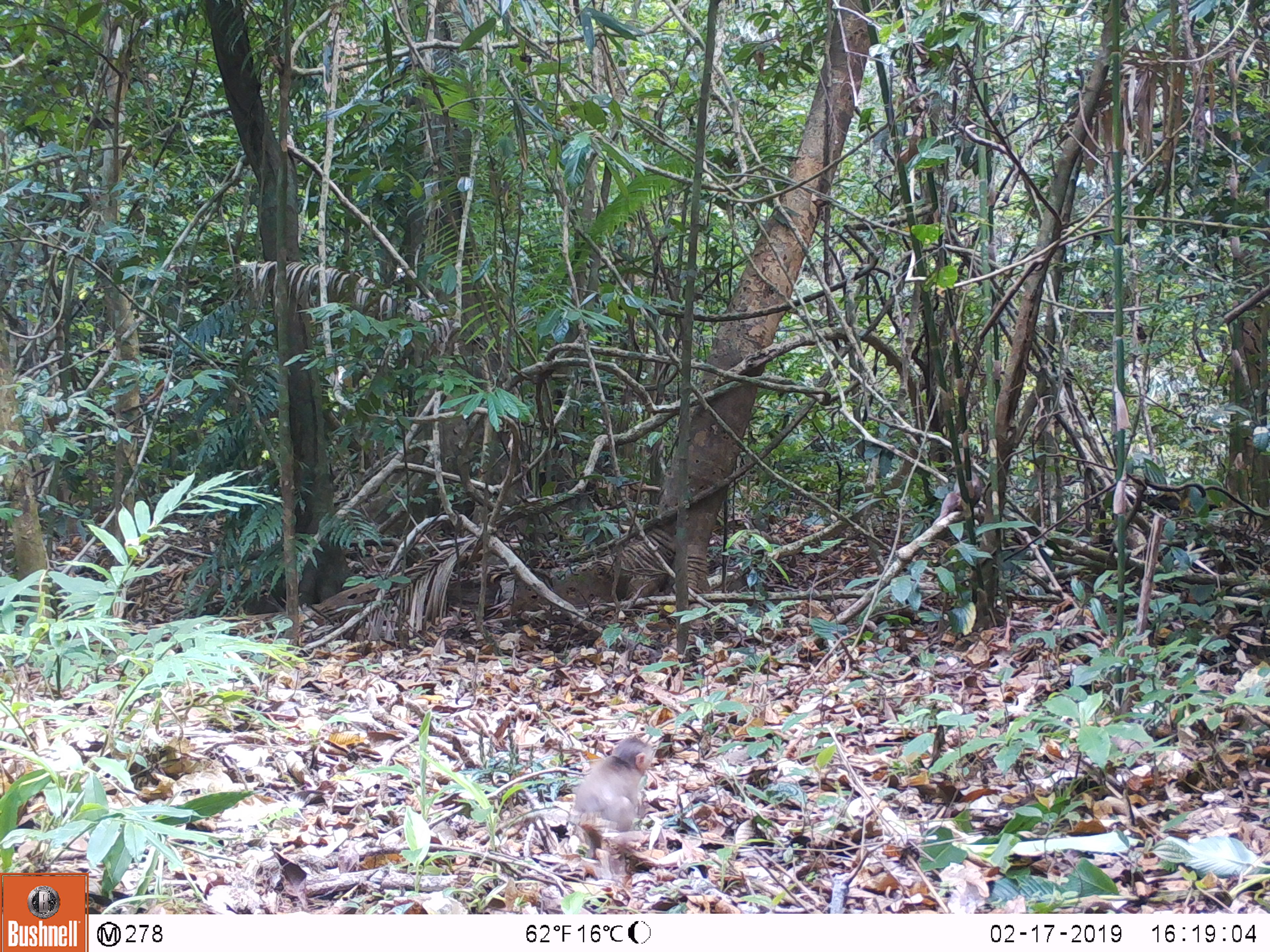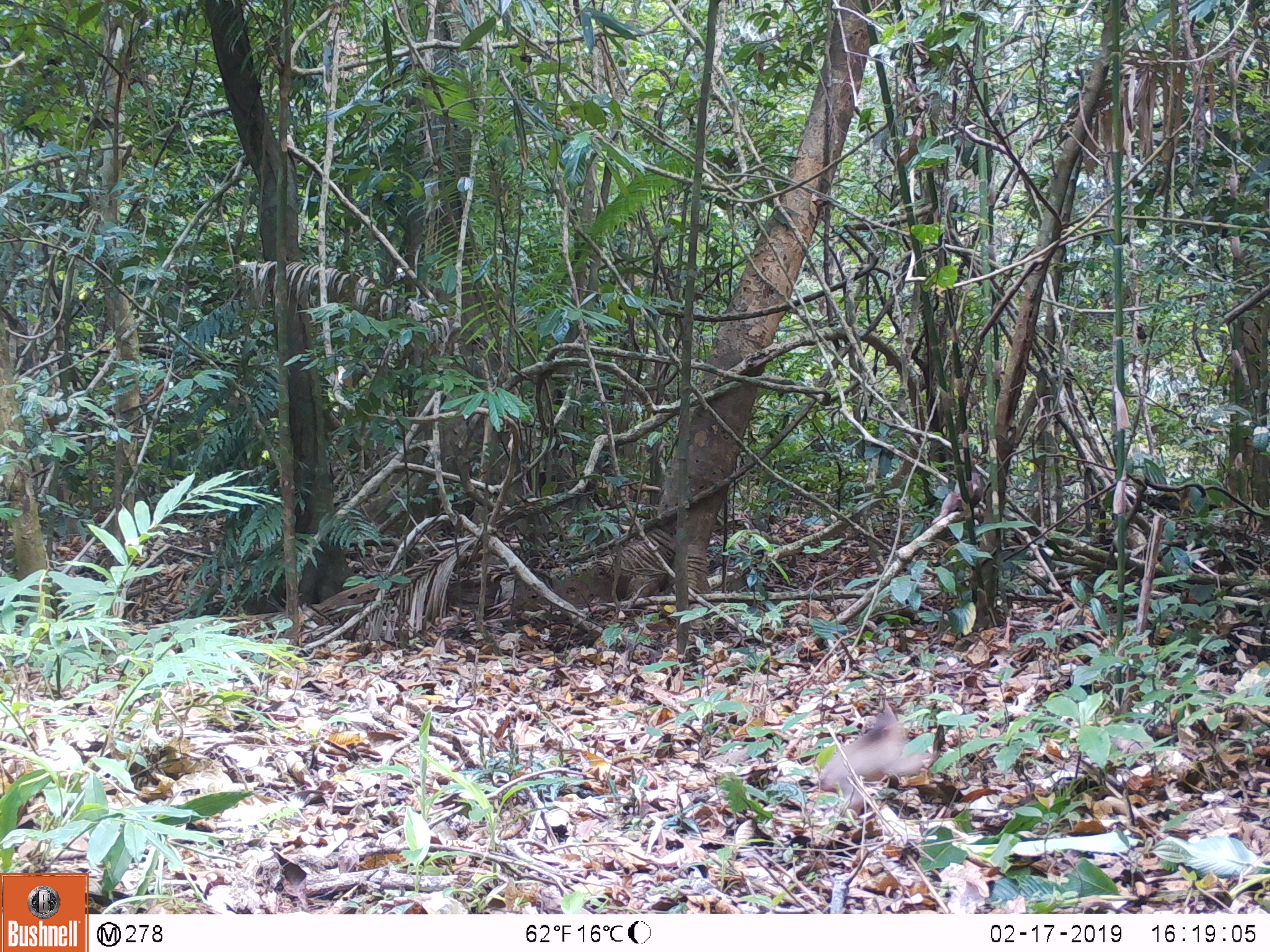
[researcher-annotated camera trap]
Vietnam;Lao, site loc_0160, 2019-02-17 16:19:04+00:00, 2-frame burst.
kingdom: Animalia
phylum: Chordata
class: Mammalia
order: Primates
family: Cercopithecidae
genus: Macaca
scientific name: Macaca arctoides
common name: stump-tailed macaque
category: stump tailed macaque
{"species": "stump tailed macaque (stump-tailed macaque) (Macaca arctoides)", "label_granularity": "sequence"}